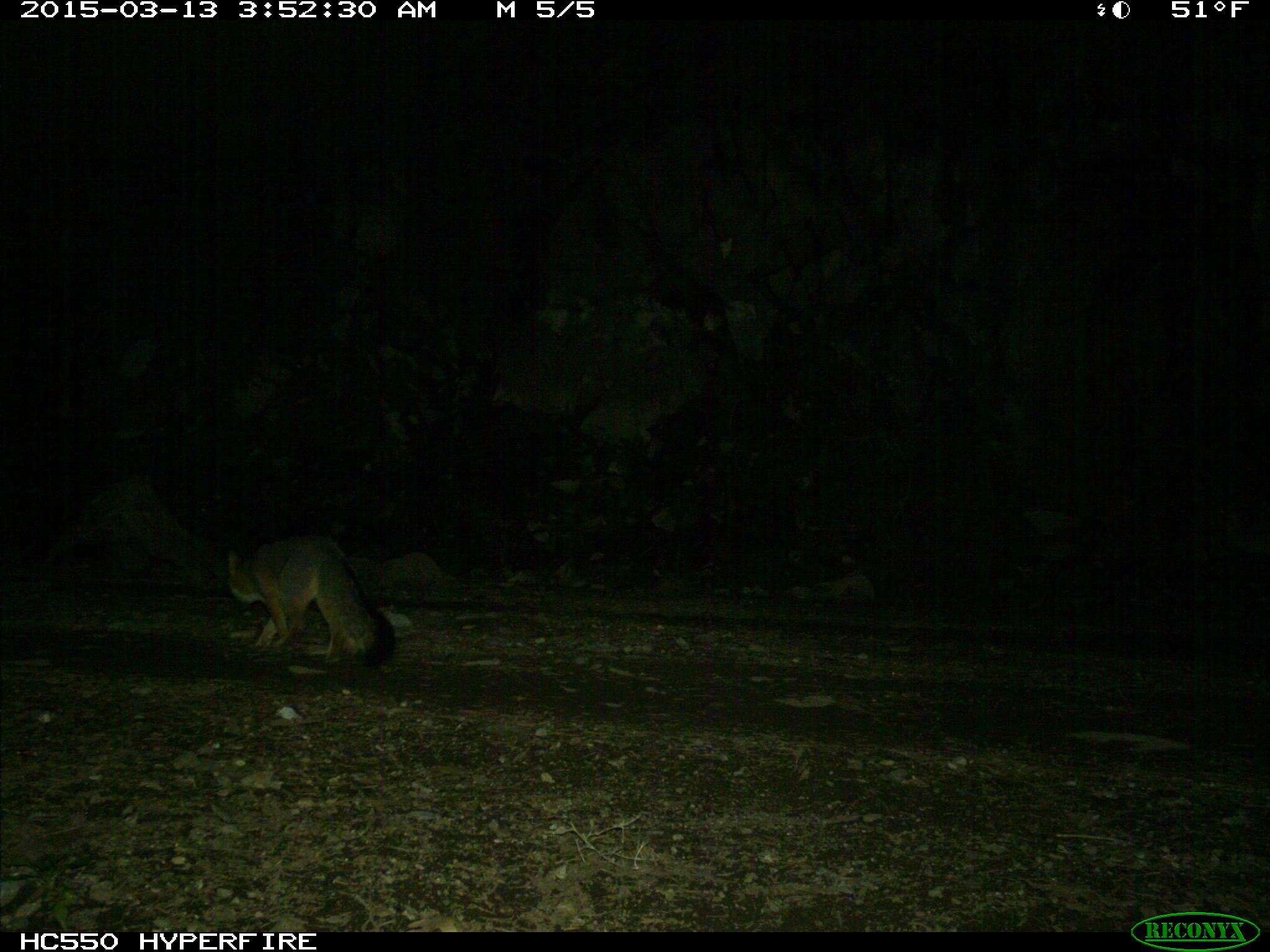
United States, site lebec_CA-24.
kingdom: Animalia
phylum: Chordata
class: Mammalia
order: Carnivora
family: Canidae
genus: Urocyon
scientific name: Urocyon cinereoargenteus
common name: gray fox